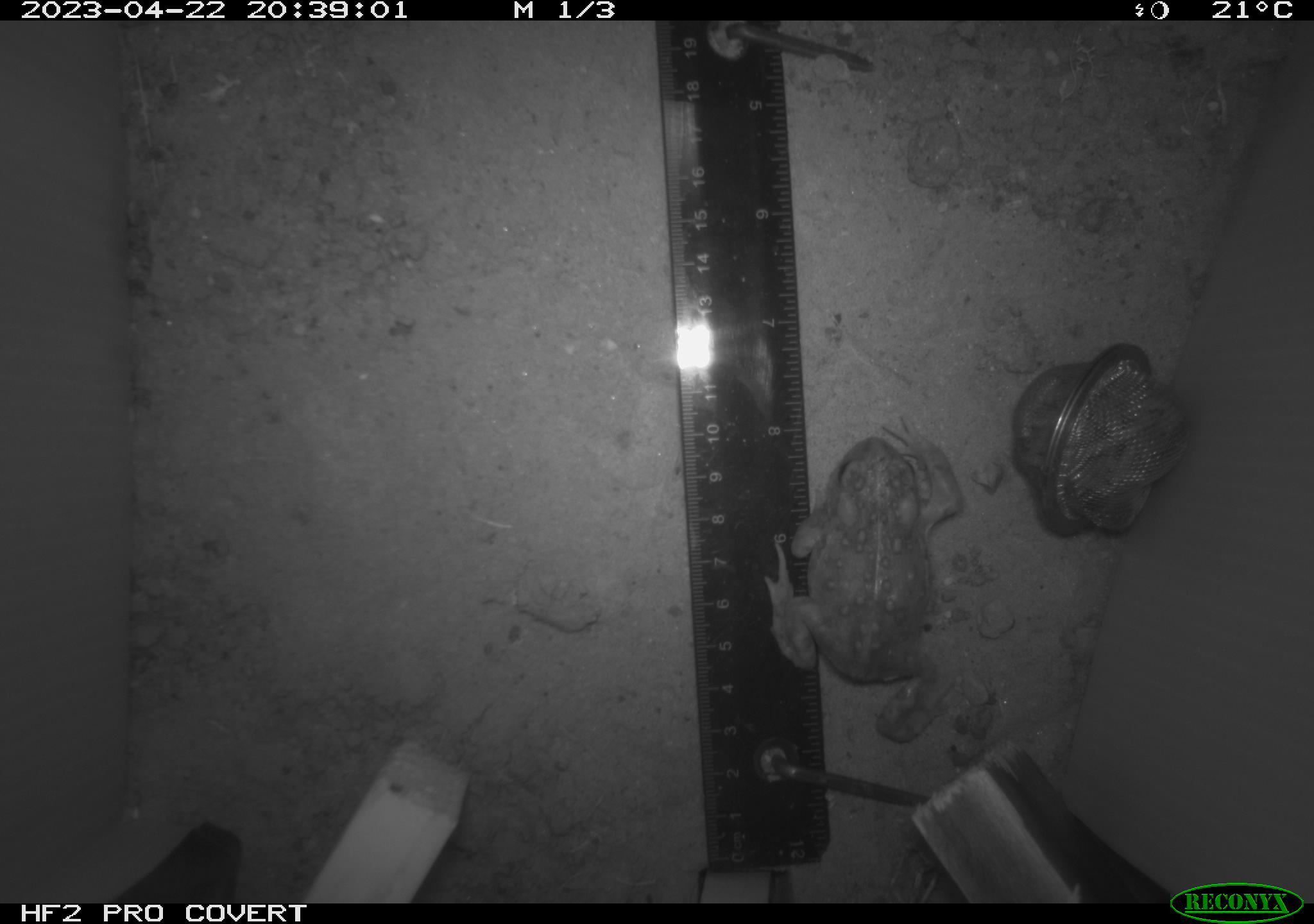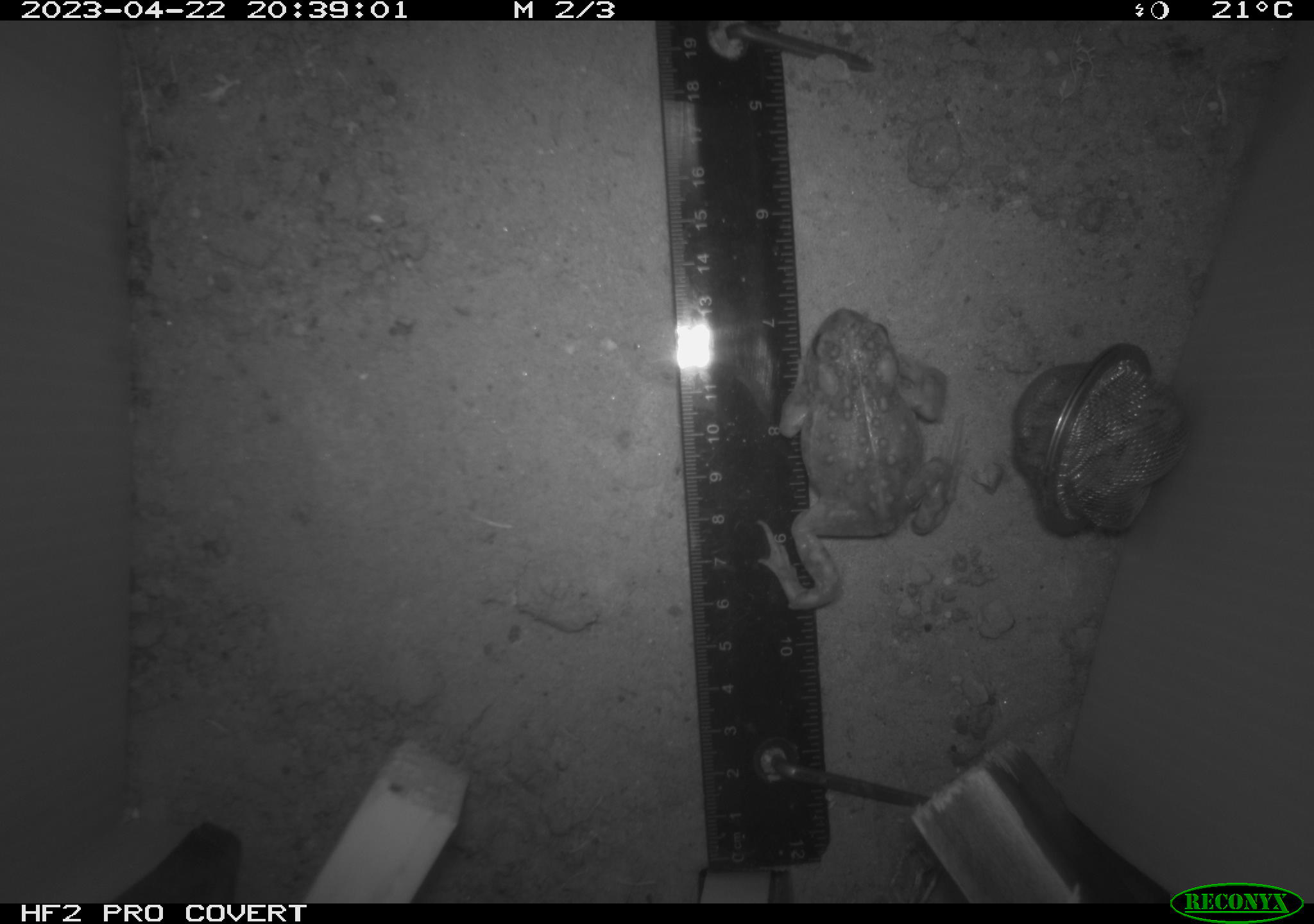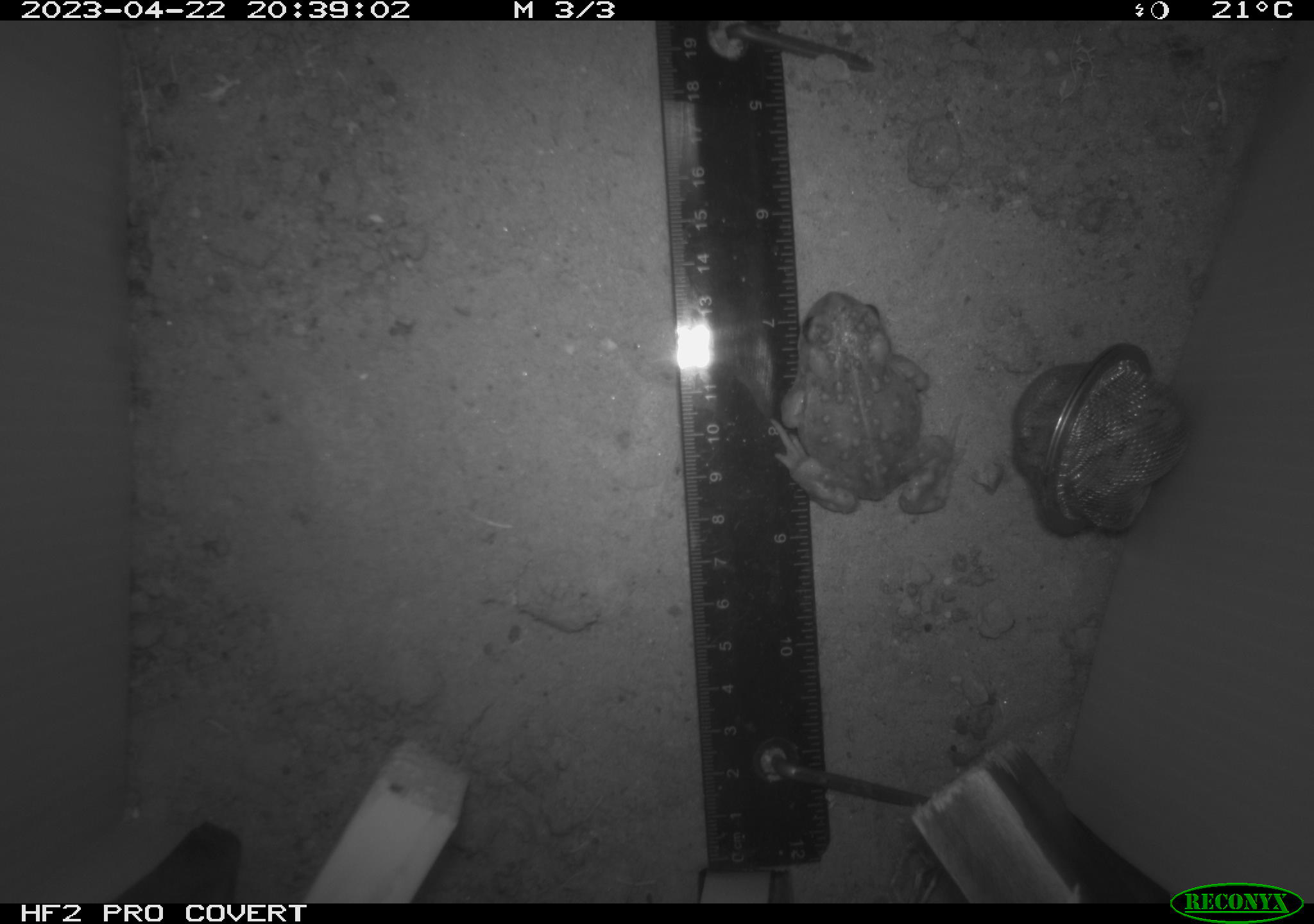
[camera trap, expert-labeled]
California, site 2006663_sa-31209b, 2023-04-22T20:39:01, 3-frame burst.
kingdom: Animalia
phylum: Chordata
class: Amphibia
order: Anura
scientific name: Anura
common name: frogs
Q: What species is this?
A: Frogs (Anura).